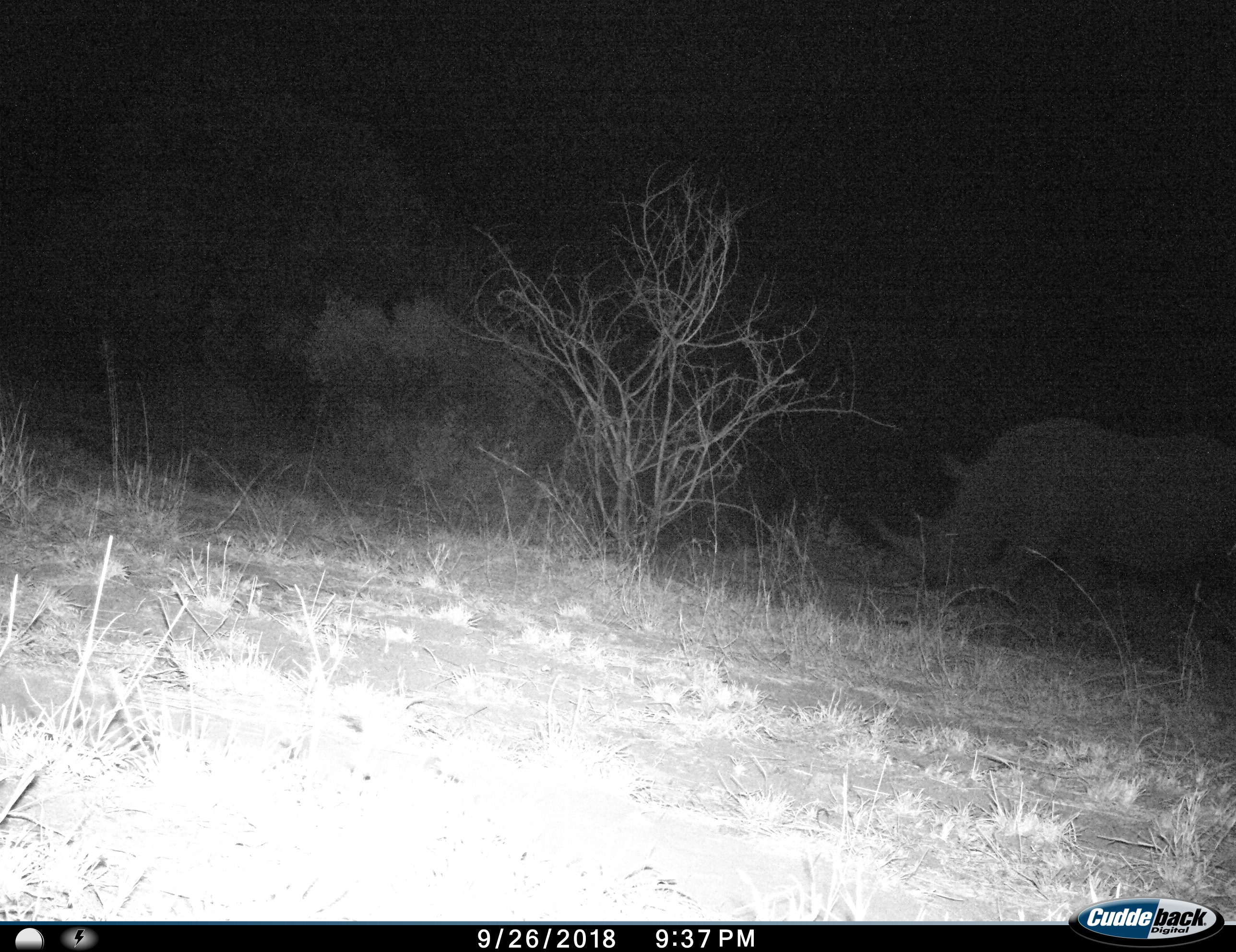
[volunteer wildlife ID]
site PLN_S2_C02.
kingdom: Animalia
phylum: Chordata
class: Mammalia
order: Perissodactyla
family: Rhinocerotidae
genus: Ceratotherium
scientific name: Ceratotherium simum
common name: white rhinoceros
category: rhinoceroswhite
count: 1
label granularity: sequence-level